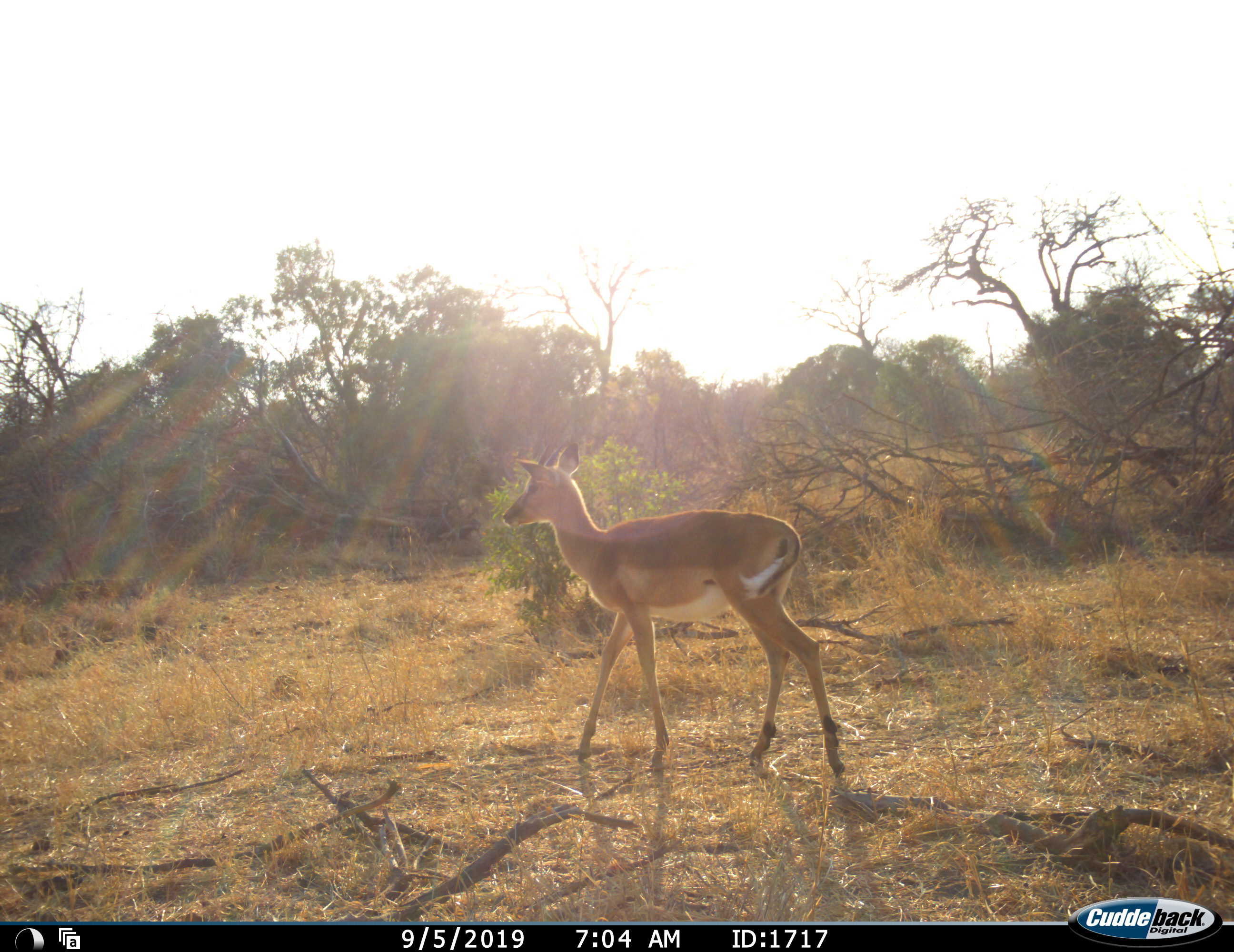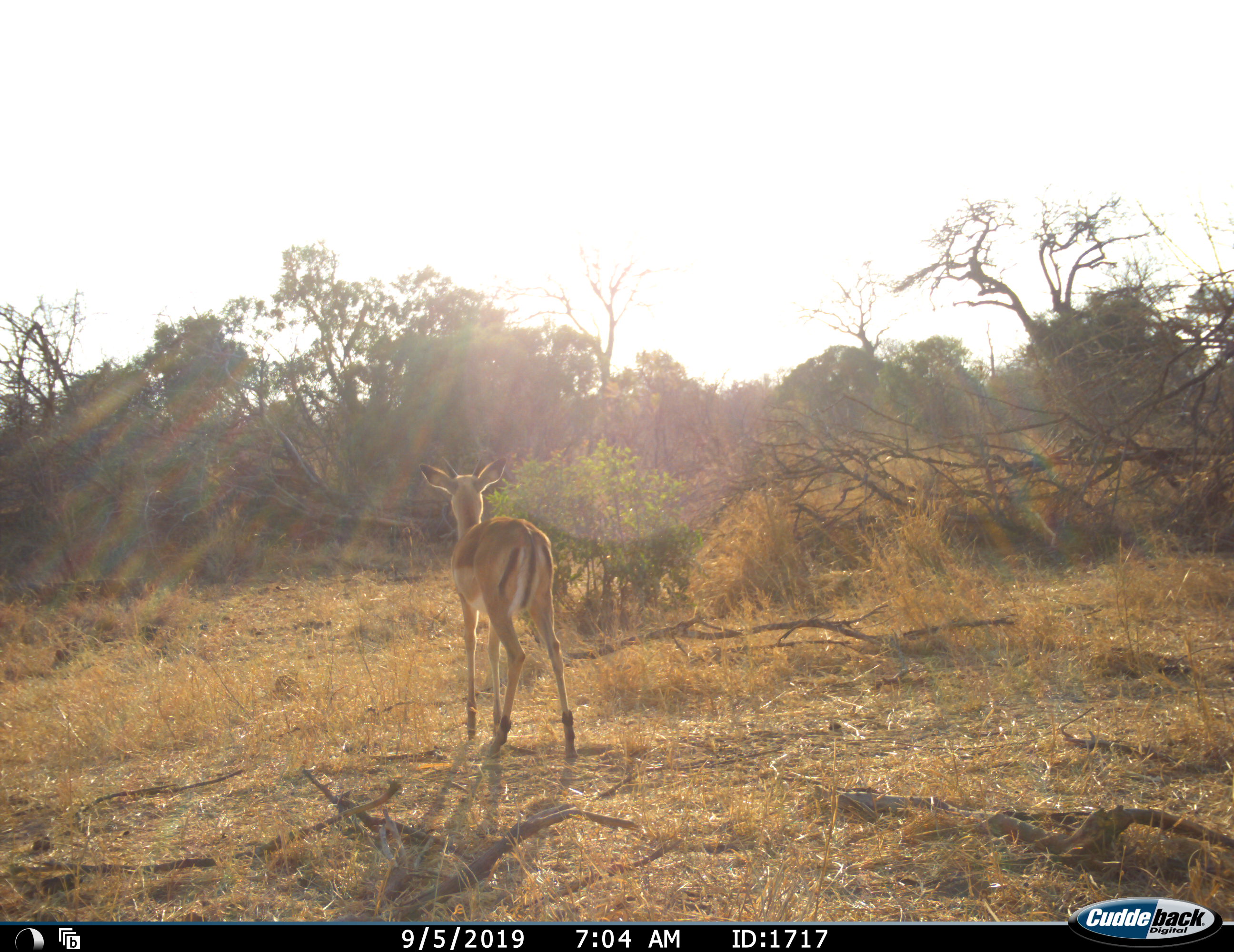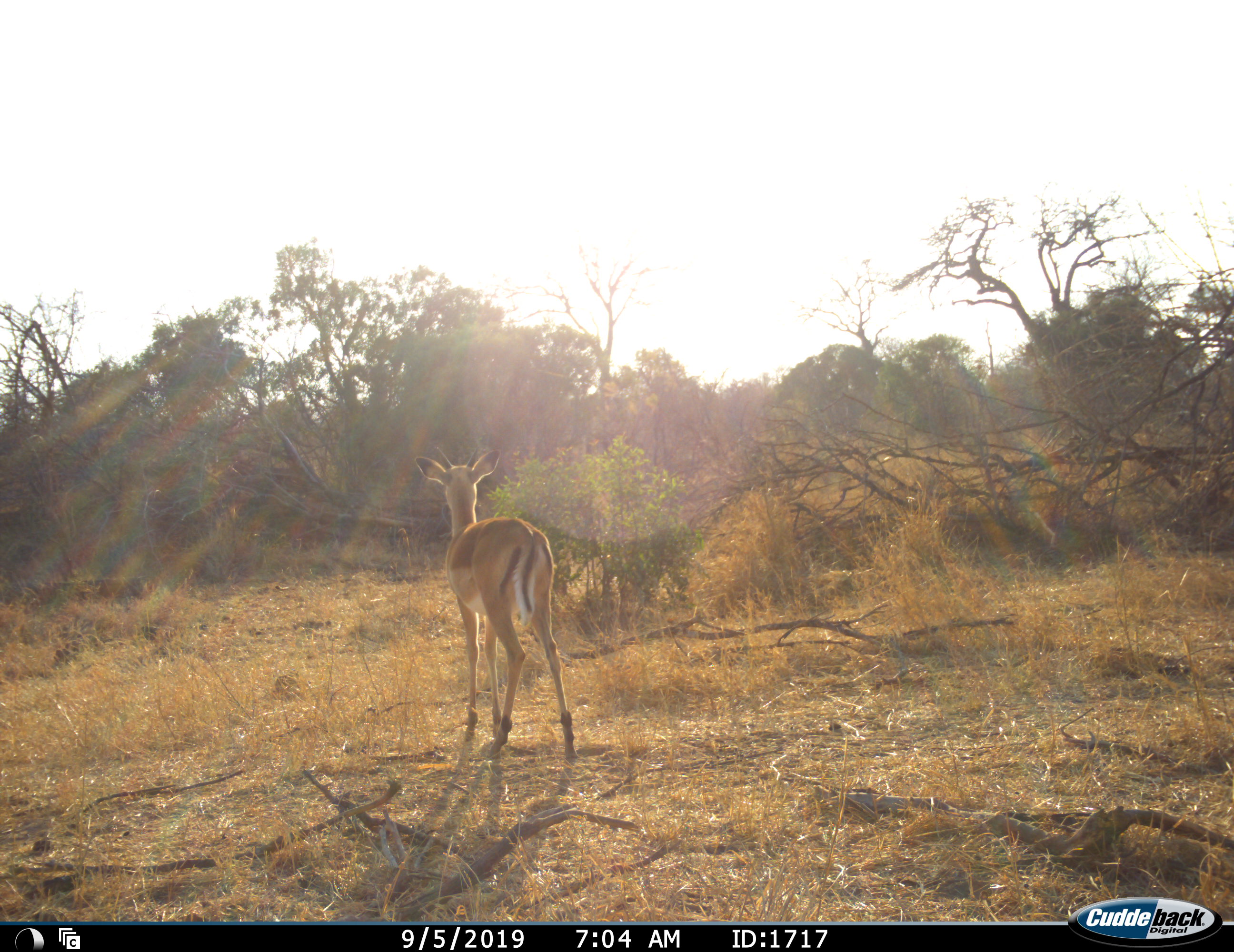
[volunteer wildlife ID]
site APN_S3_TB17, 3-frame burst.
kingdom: Animalia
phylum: Chordata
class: Mammalia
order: Artiodactyla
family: Bovidae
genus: Aepyceros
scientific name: Aepyceros melampus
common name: impala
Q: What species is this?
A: Impala (Aepyceros melampus).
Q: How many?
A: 1.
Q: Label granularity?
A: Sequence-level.